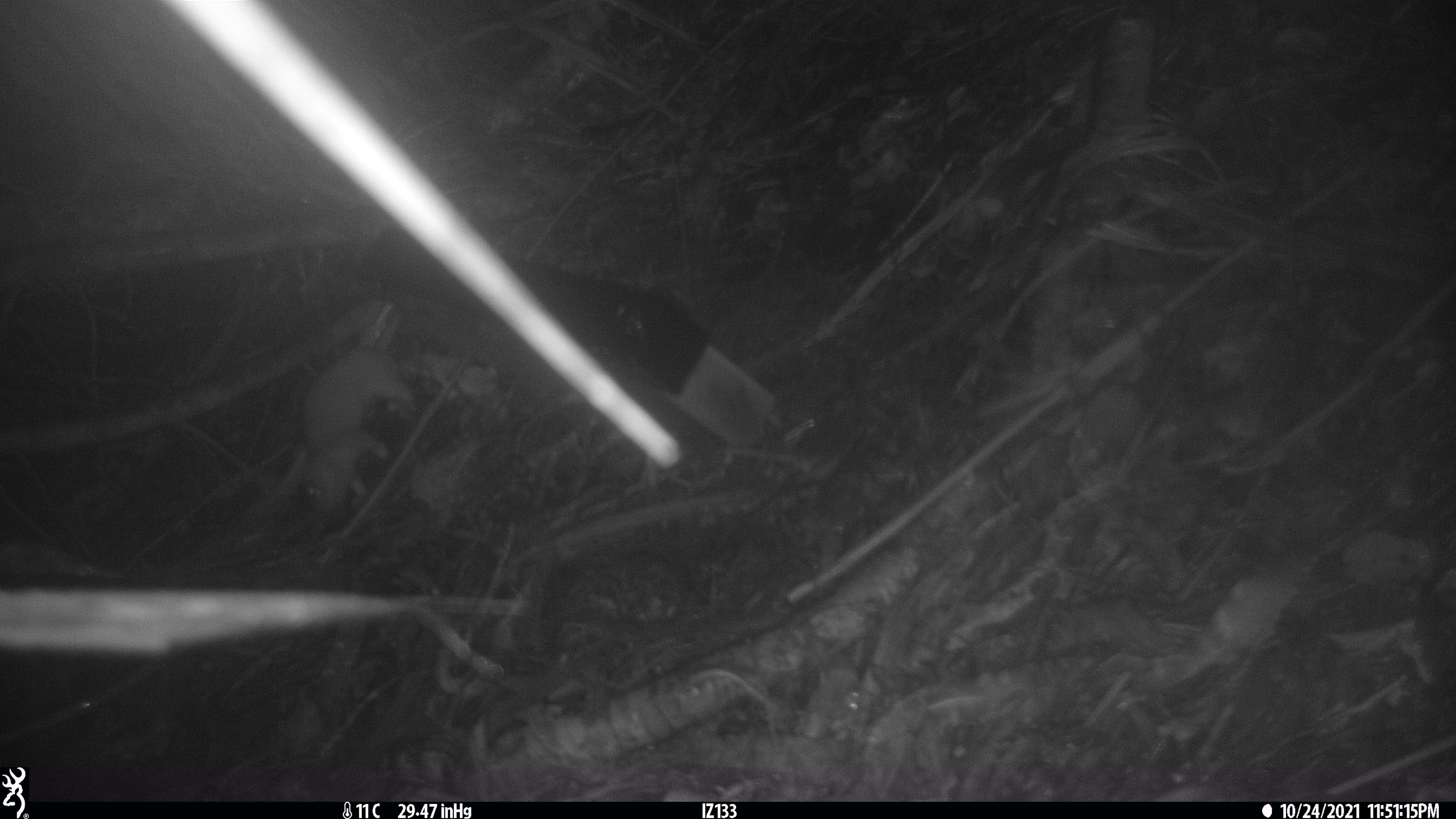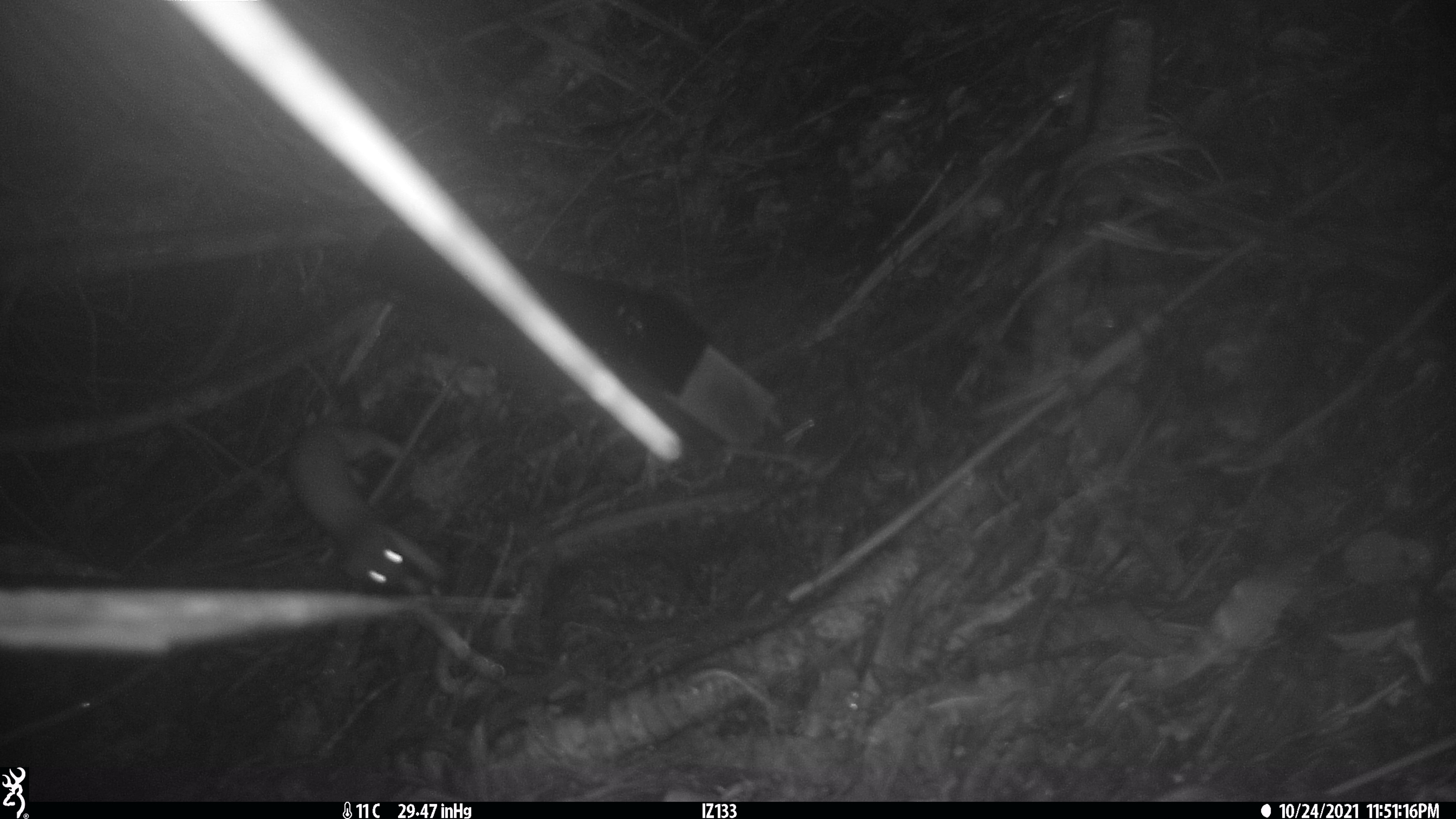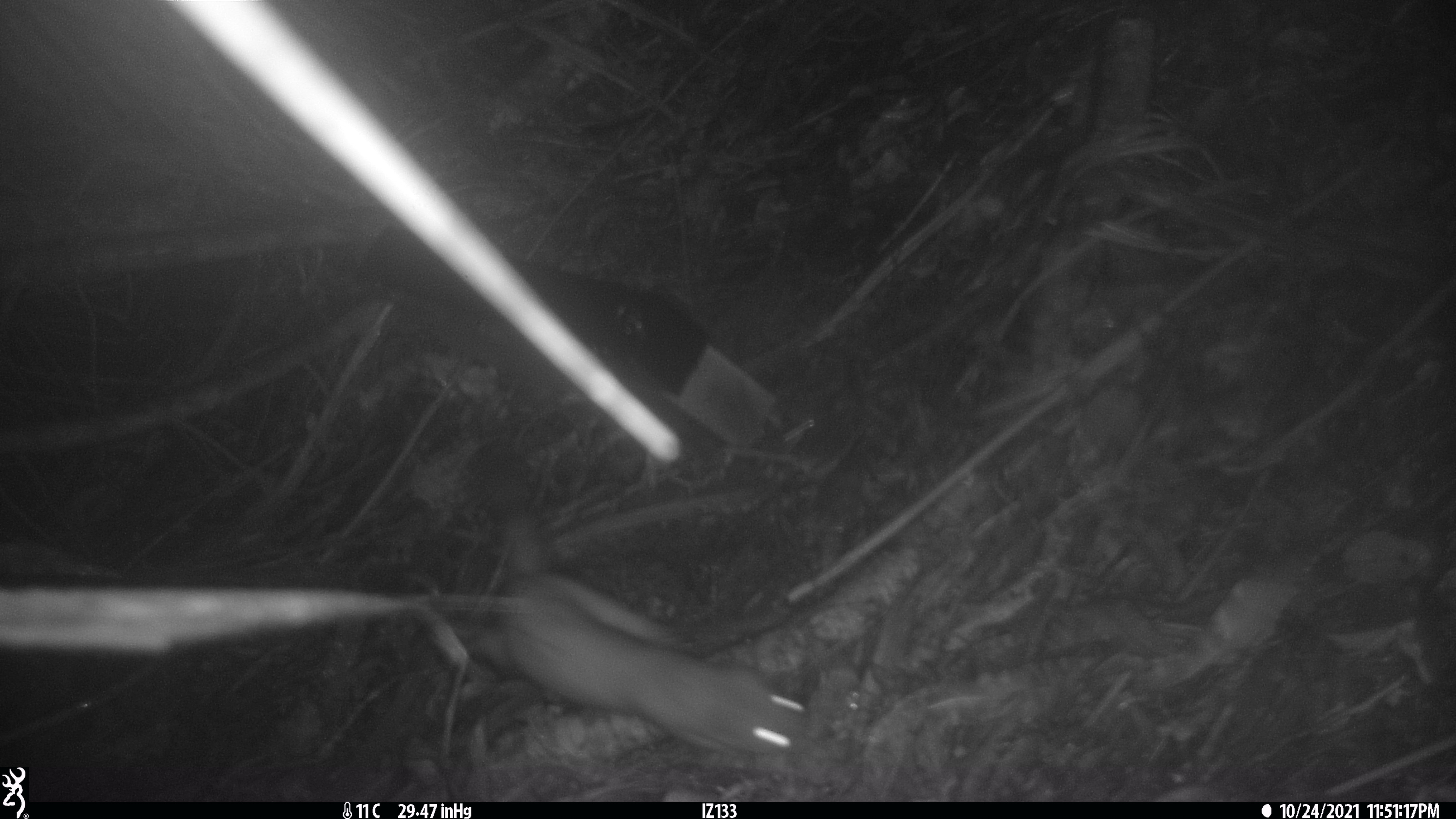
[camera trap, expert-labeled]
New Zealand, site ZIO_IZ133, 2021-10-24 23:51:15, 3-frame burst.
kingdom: Animalia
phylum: Chordata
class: Mammalia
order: Carnivora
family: Mustelidae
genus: Mustela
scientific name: Mustela erminea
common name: stoat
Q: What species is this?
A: Stoat (Mustela erminea).